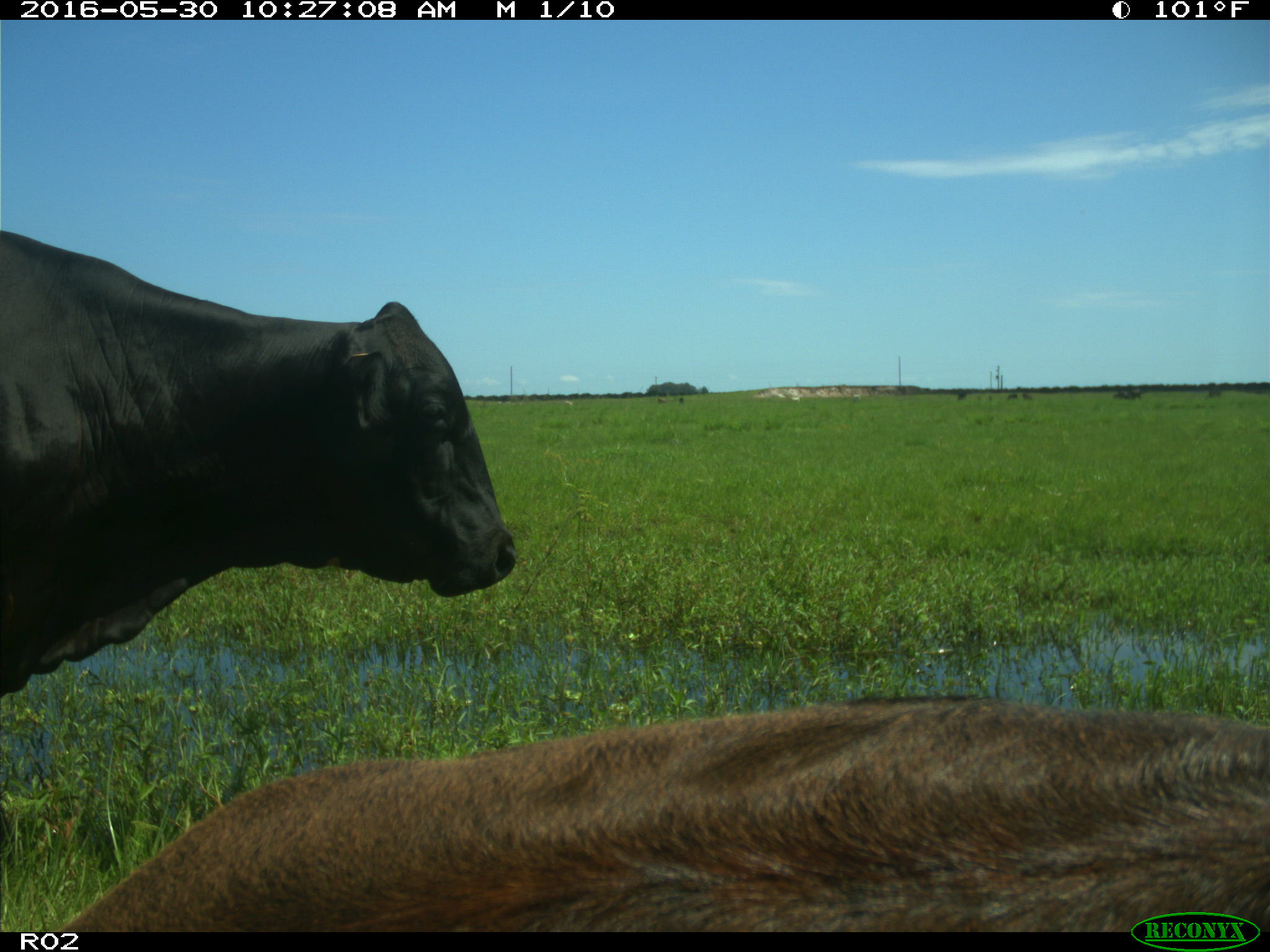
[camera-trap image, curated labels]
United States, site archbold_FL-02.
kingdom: Animalia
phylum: Chordata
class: Mammalia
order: Artiodactyla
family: Bovidae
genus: Bos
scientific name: Bos taurus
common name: domestic cow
Bos taurus (domestic cow).